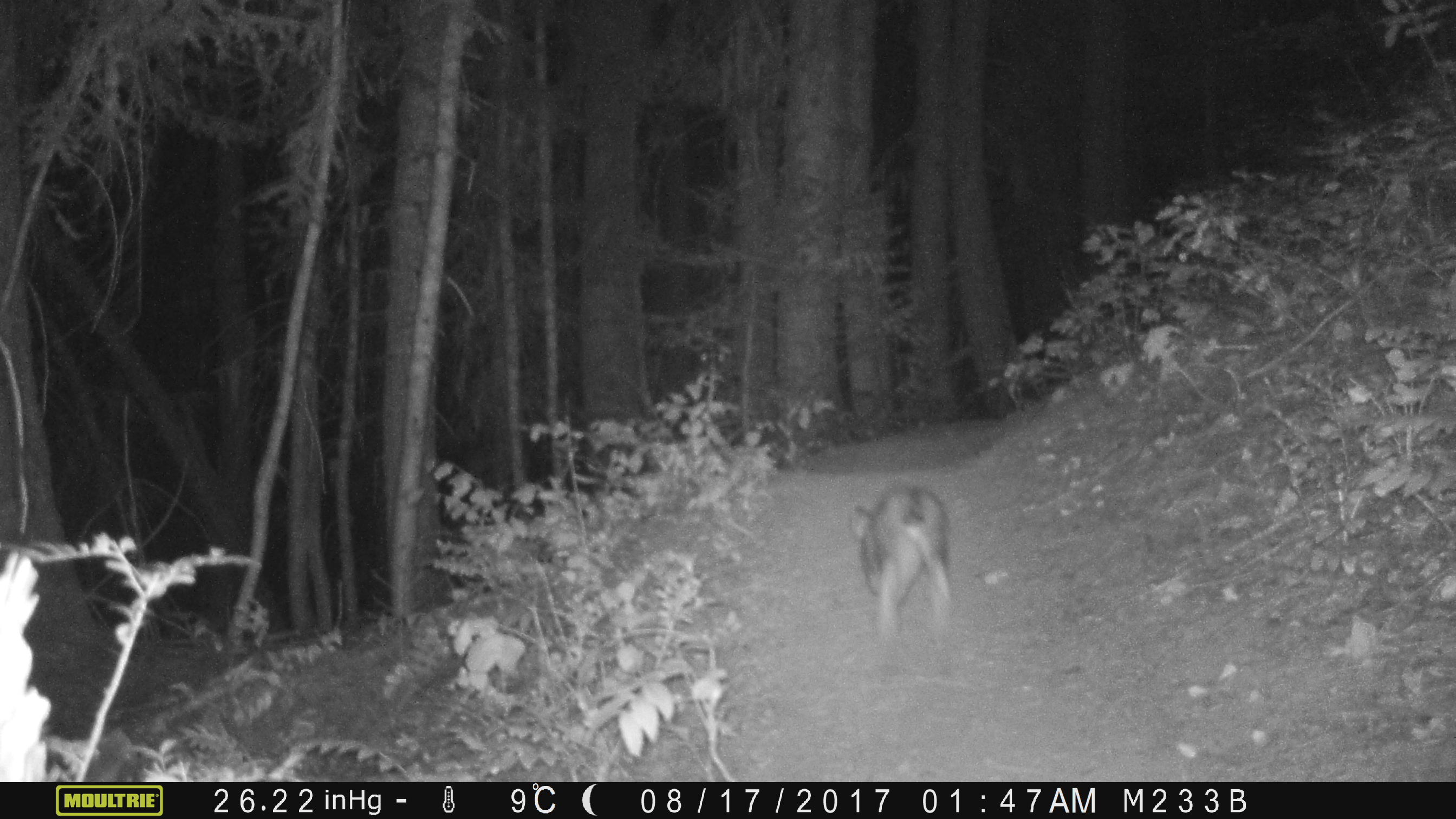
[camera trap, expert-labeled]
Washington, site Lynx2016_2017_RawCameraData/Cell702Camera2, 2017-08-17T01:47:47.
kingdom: Animalia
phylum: Chordata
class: Mammalia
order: Lagomorpha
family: Leporidae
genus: Lepus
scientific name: Lepus americanus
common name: snowshoe hare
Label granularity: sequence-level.